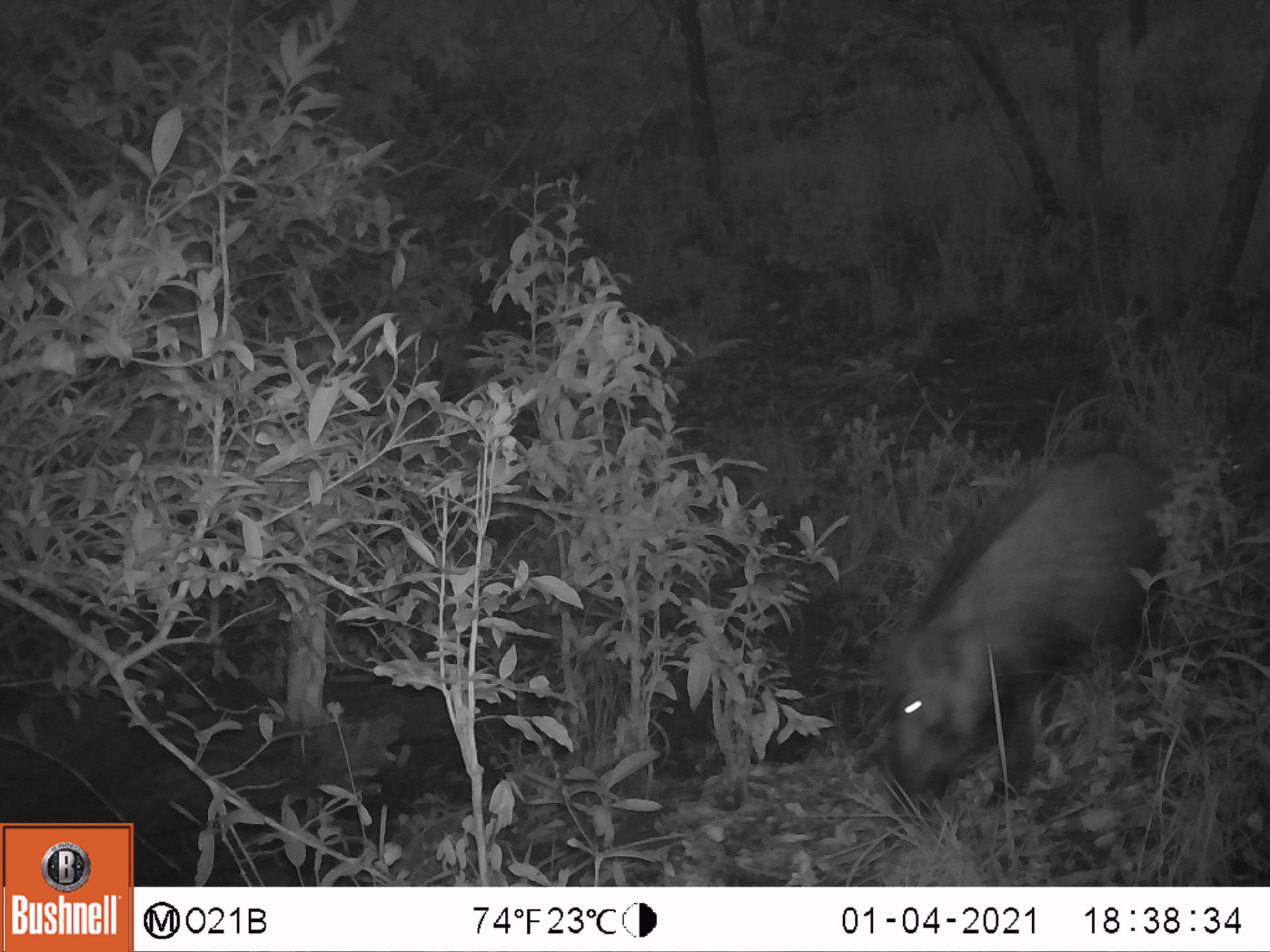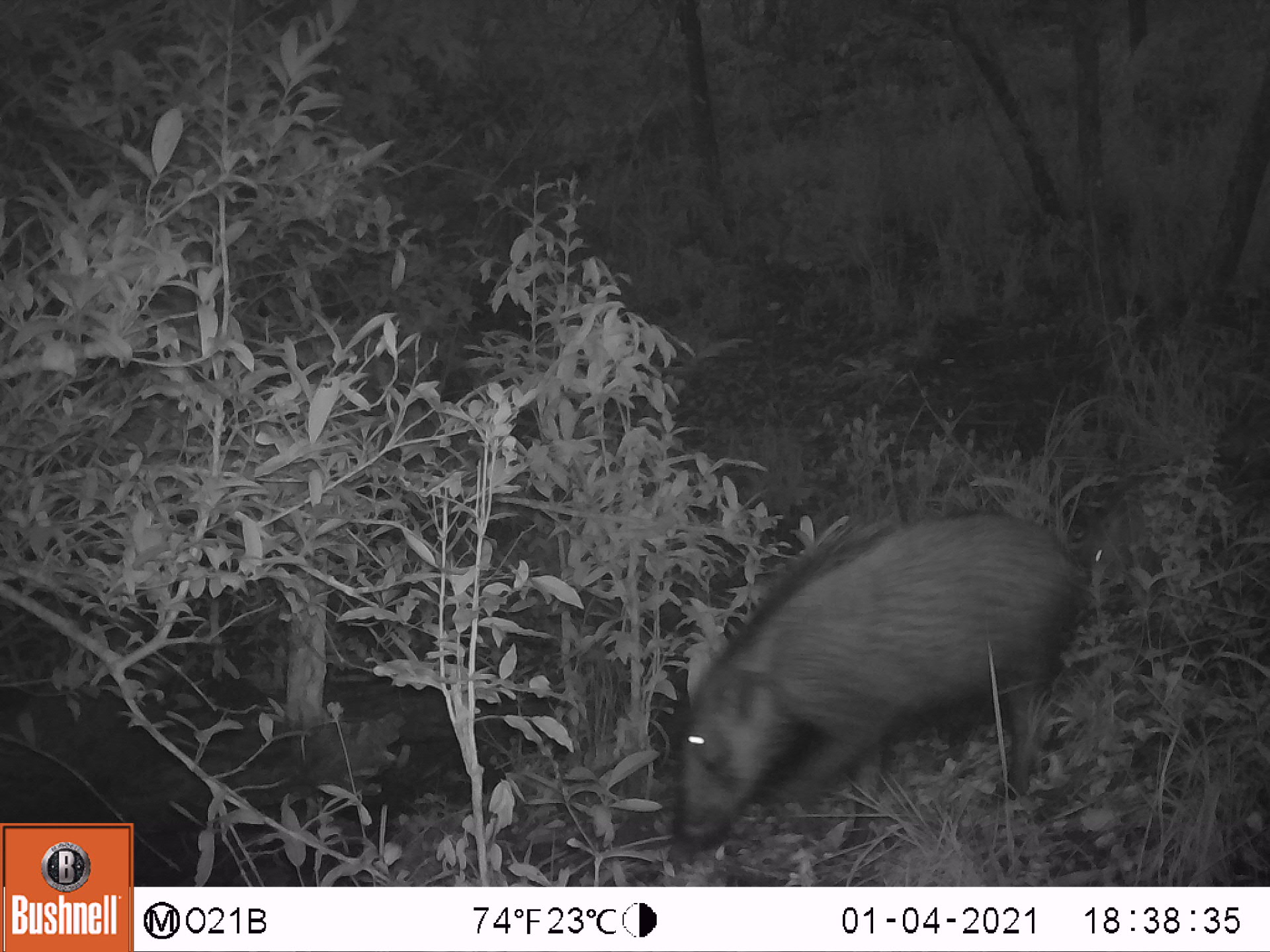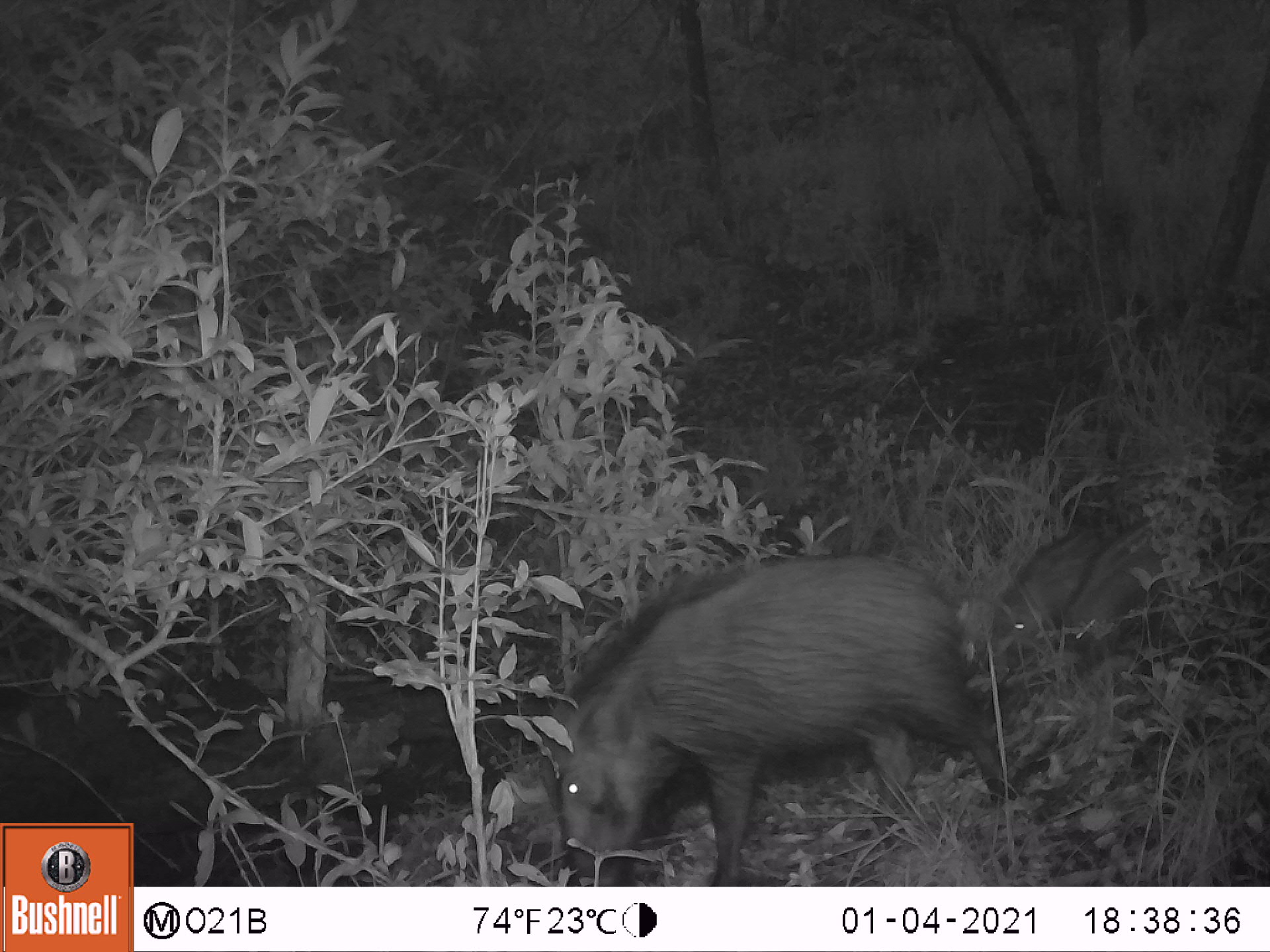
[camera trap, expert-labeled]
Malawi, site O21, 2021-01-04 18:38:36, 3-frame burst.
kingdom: Animalia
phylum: Chordata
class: Mammalia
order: Artiodactyla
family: Suidae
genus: Potamochoerus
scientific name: Potamochoerus larvatus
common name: bushpig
Bushpig (Potamochoerus larvatus), count 1.